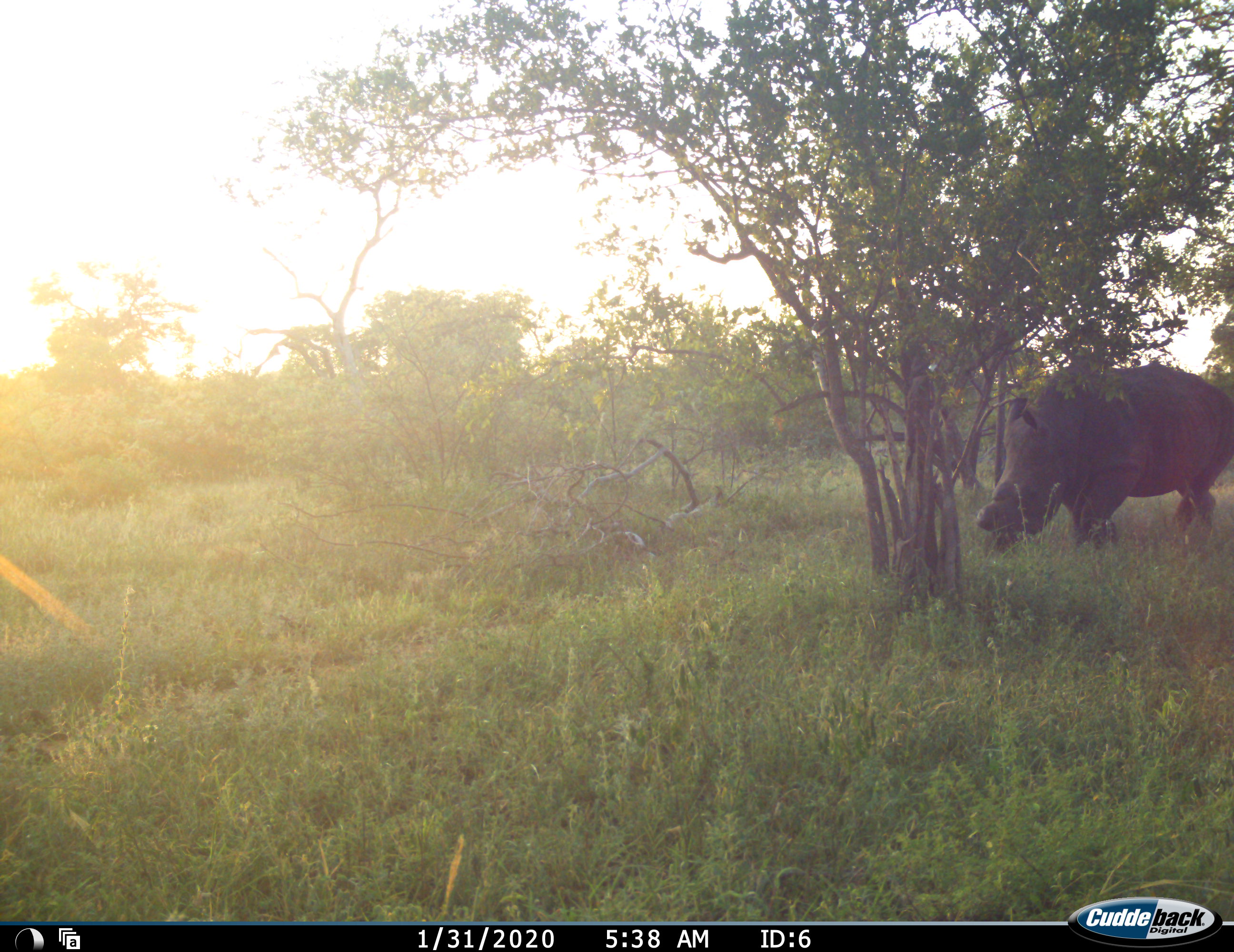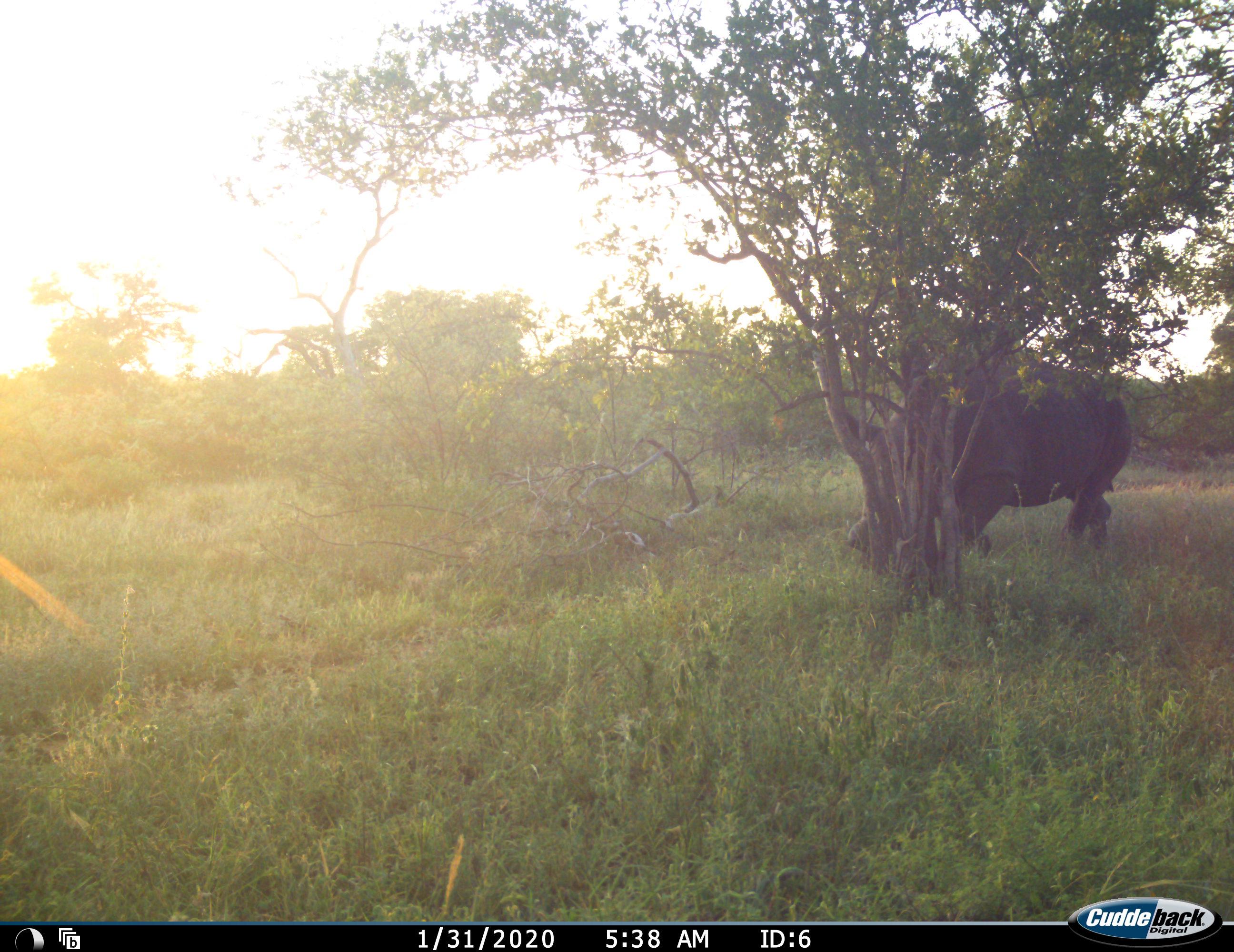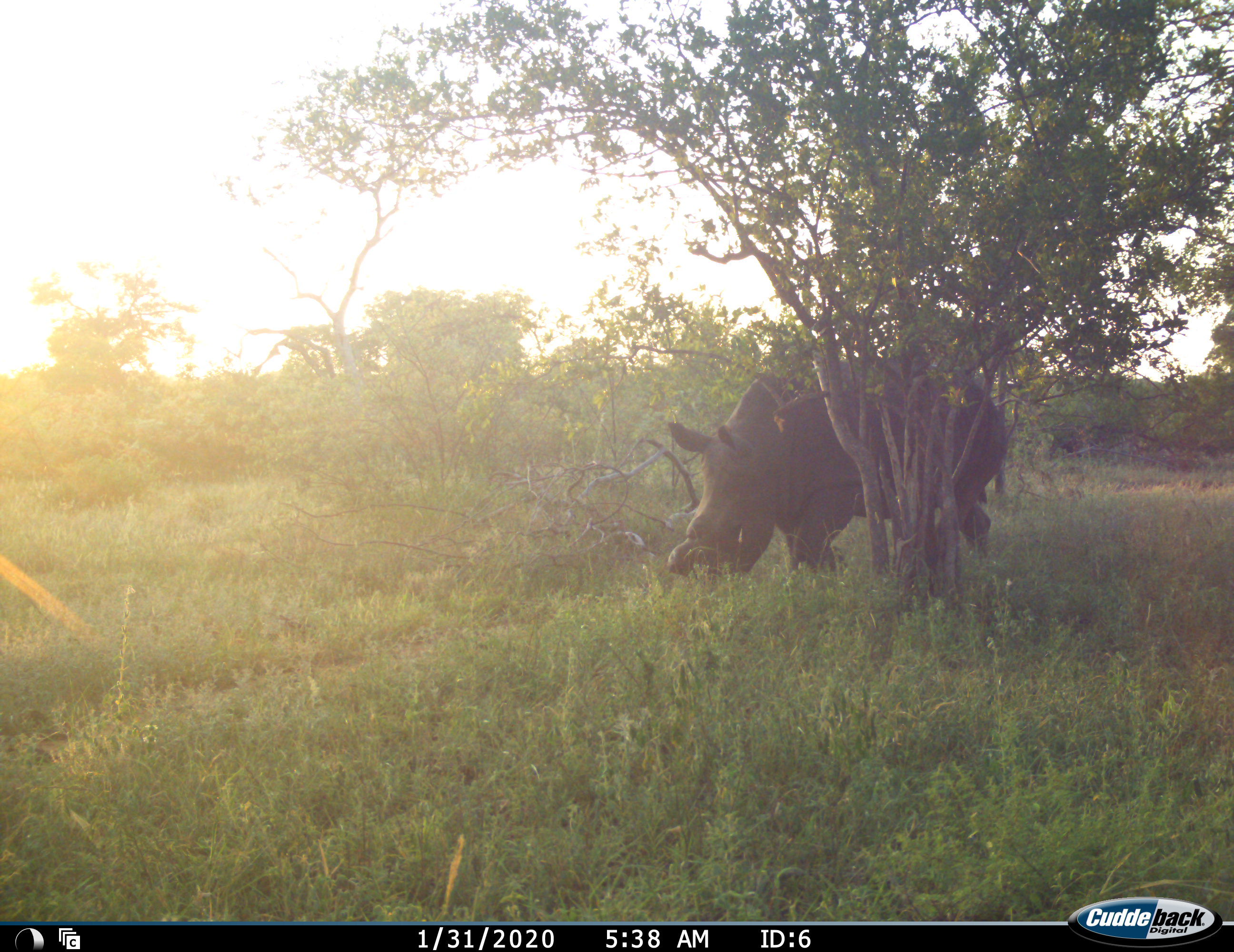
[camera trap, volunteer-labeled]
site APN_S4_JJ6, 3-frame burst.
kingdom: Animalia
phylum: Chordata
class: Mammalia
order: Perissodactyla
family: Rhinocerotidae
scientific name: Rhinocerotidae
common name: unknown rhinoceros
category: rhinocerosunknown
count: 1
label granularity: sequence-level